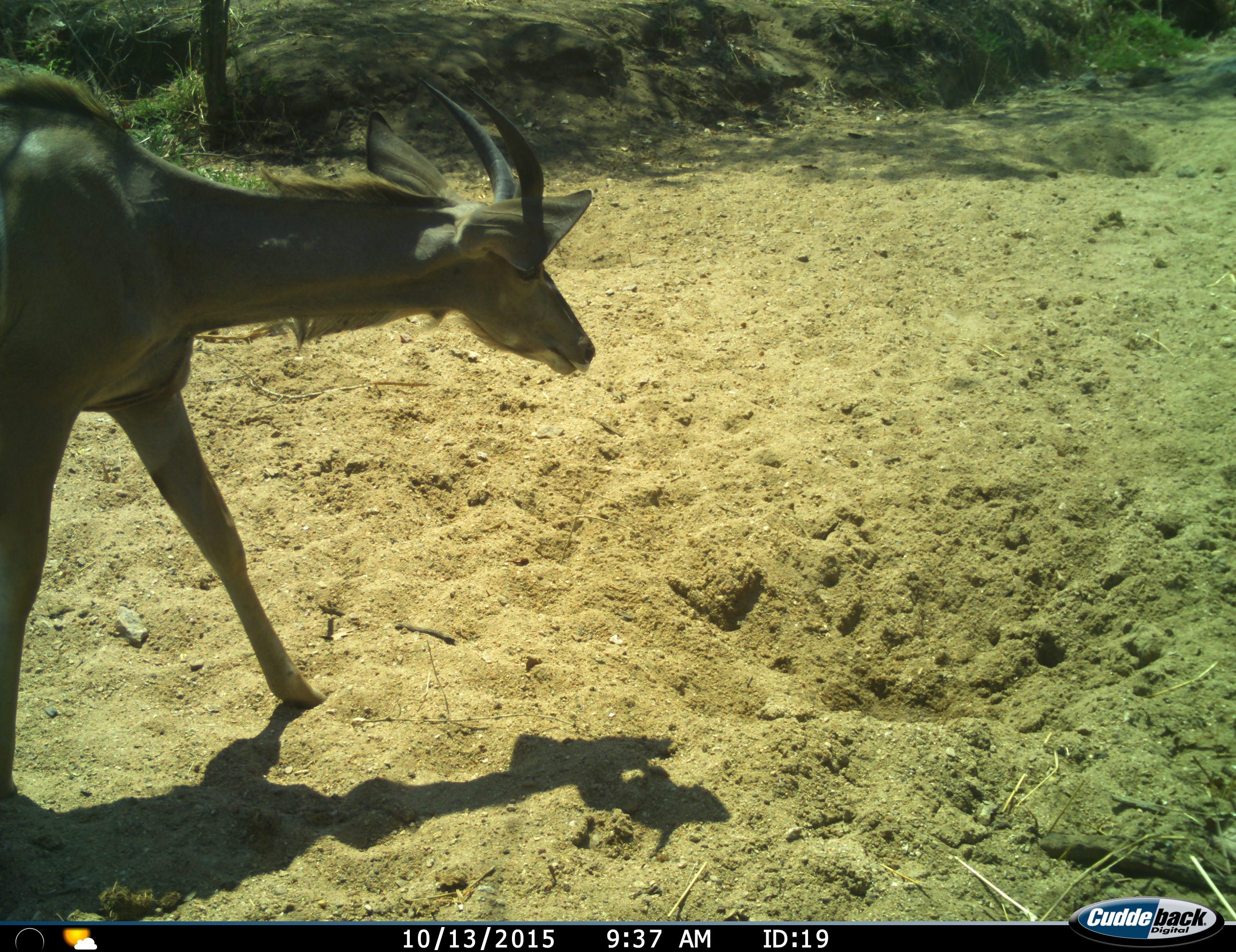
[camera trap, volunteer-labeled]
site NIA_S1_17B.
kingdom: Animalia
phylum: Chordata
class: Mammalia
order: Artiodactyla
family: Bovidae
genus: Tragelaphus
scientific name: Tragelaphus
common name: kudu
Kudu (Tragelaphus), count 1. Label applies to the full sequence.